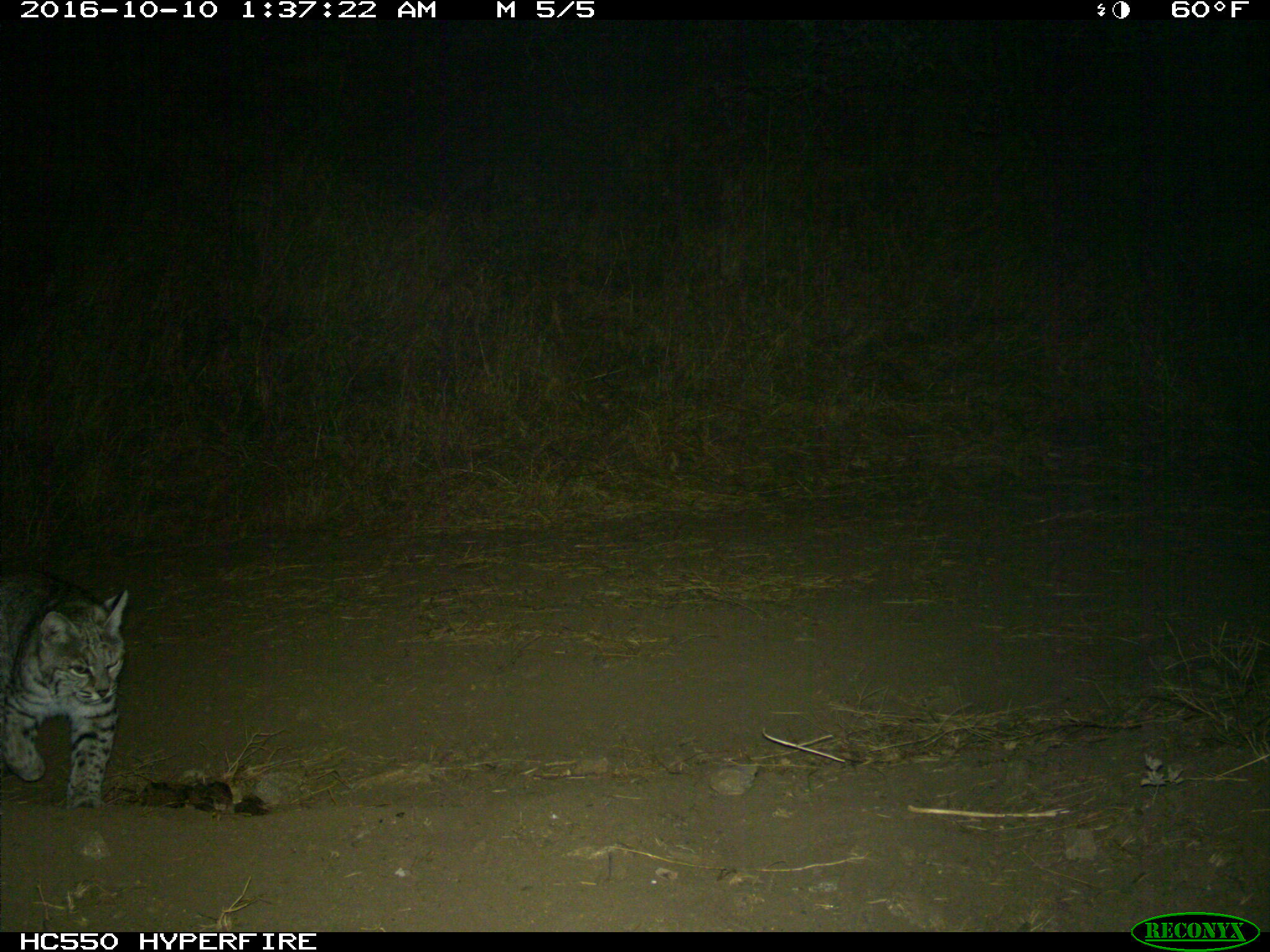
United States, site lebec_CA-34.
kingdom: Animalia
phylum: Chordata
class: Mammalia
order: Carnivora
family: Felidae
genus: Lynx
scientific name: Lynx rufus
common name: bobcat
Lynx rufus (bobcat).